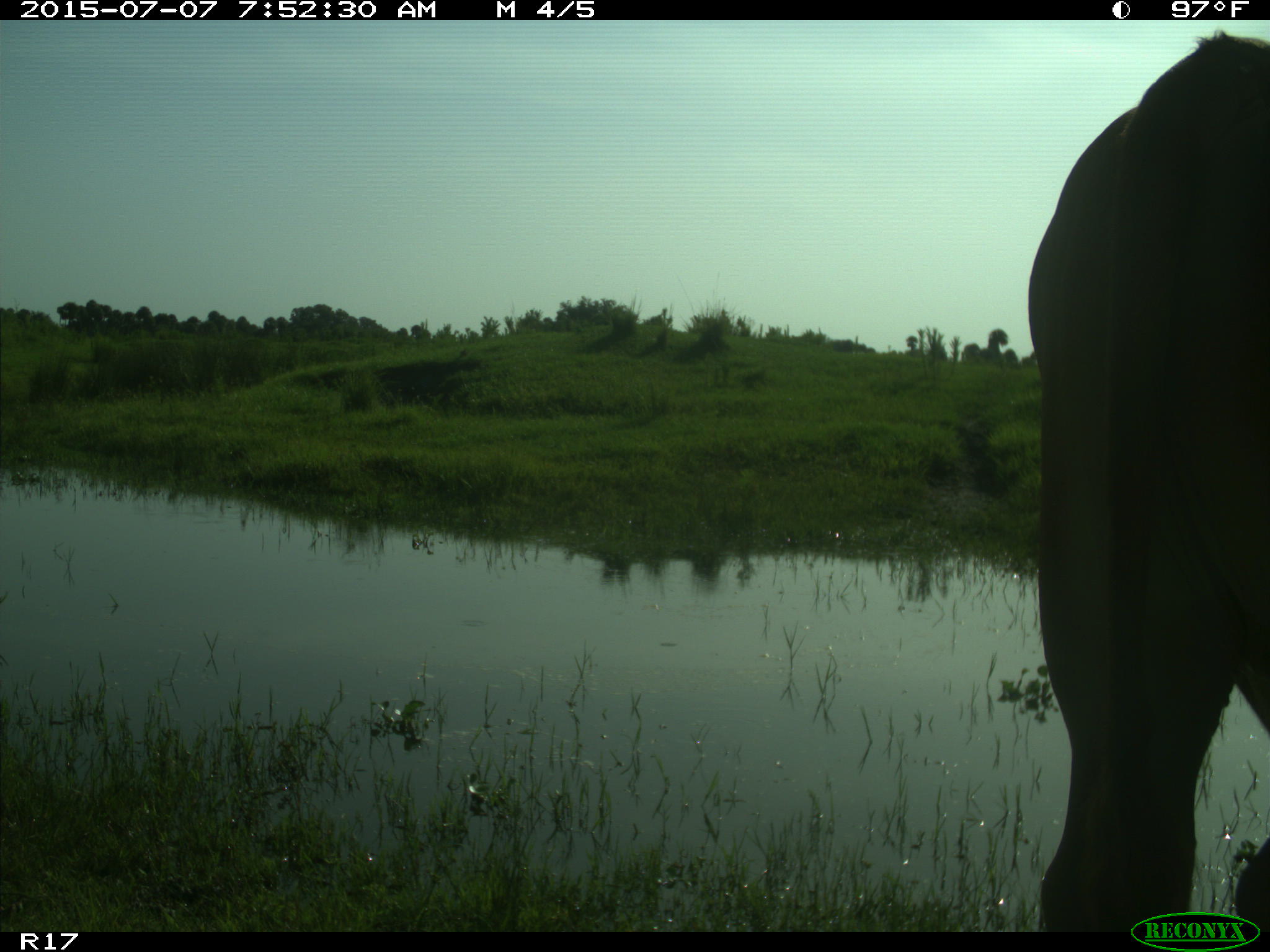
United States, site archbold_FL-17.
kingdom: Animalia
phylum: Chordata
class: Mammalia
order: Artiodactyla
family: Bovidae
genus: Bos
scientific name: Bos taurus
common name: domestic cow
Bos taurus (domestic cow).